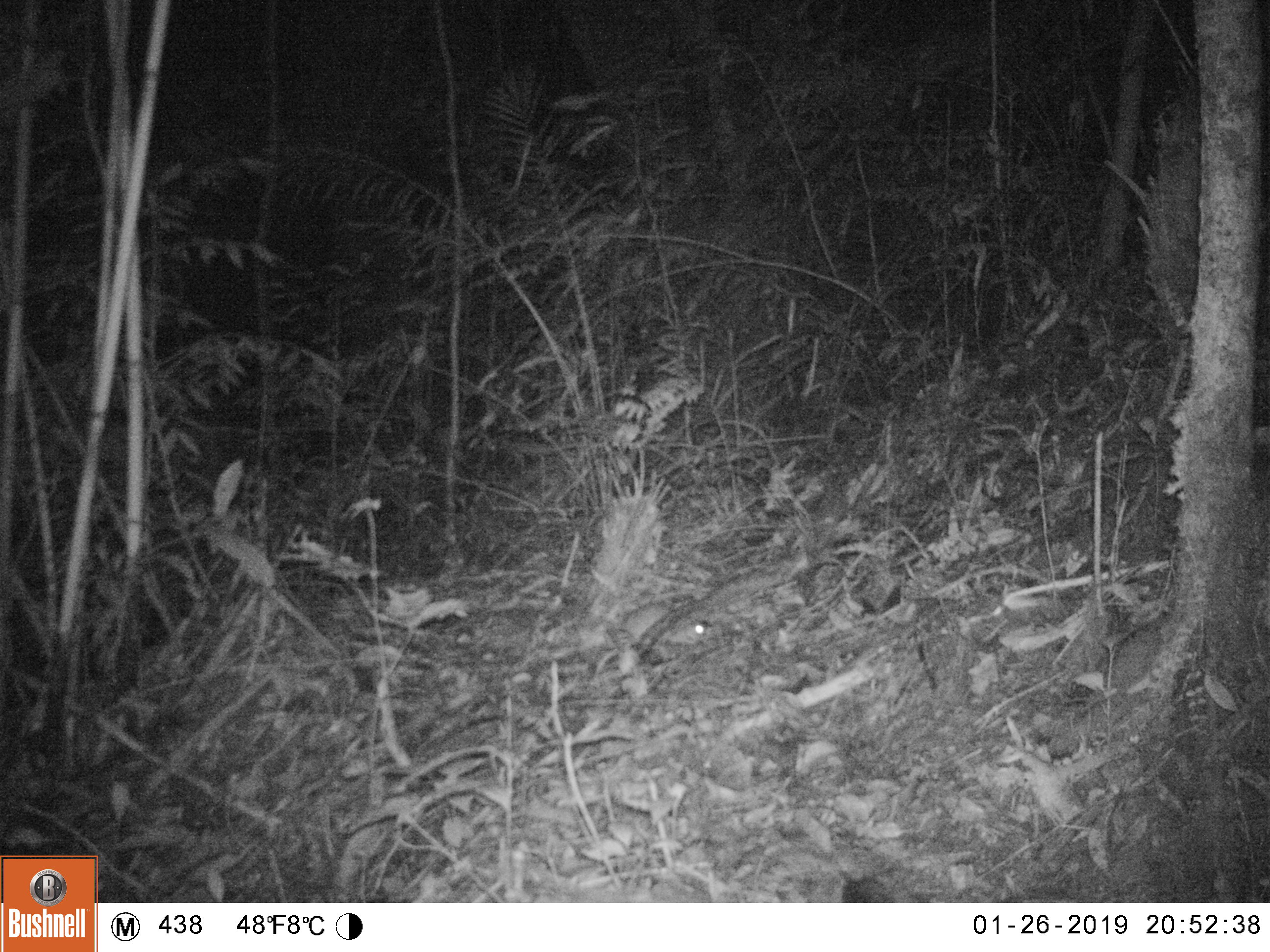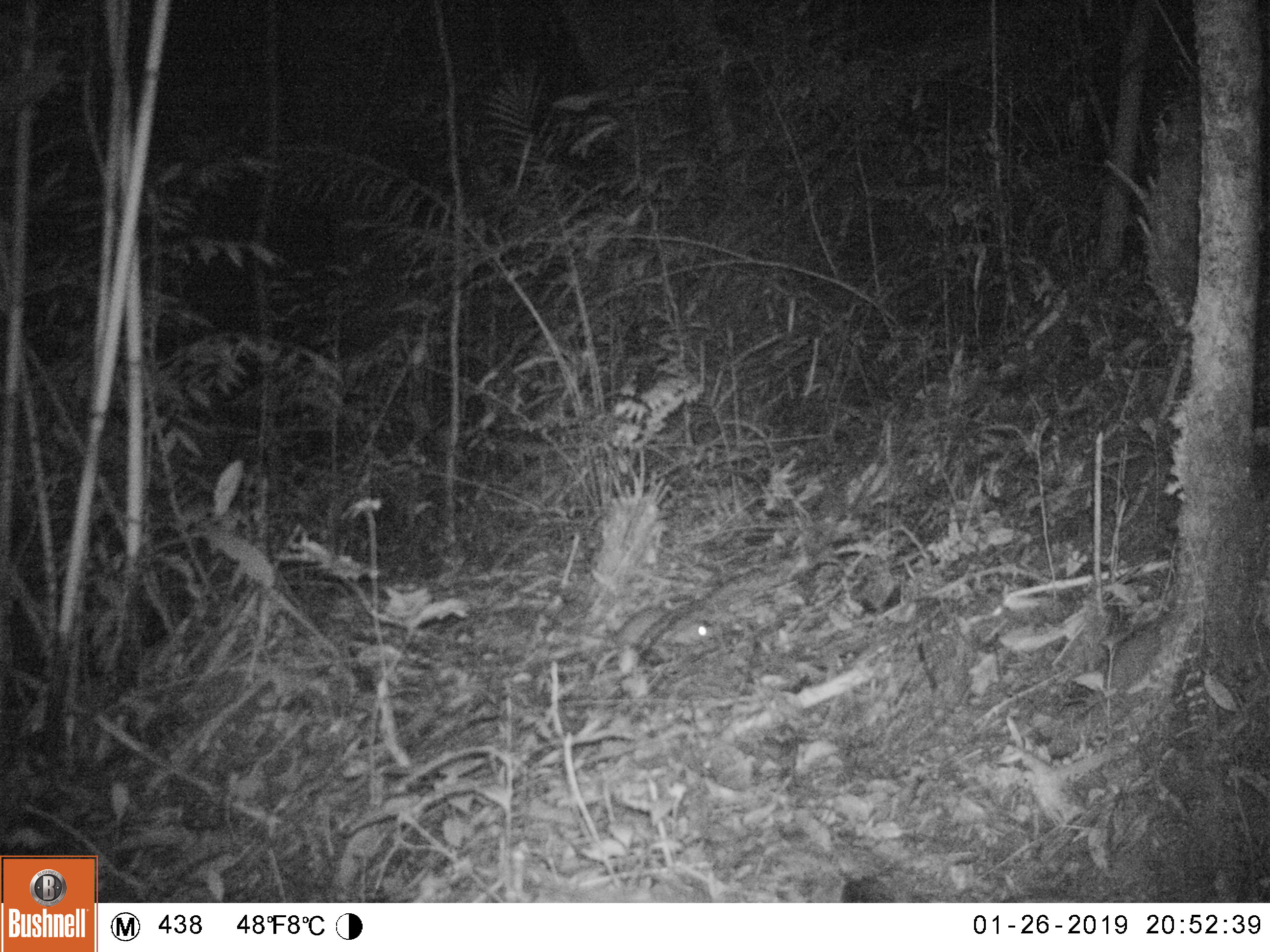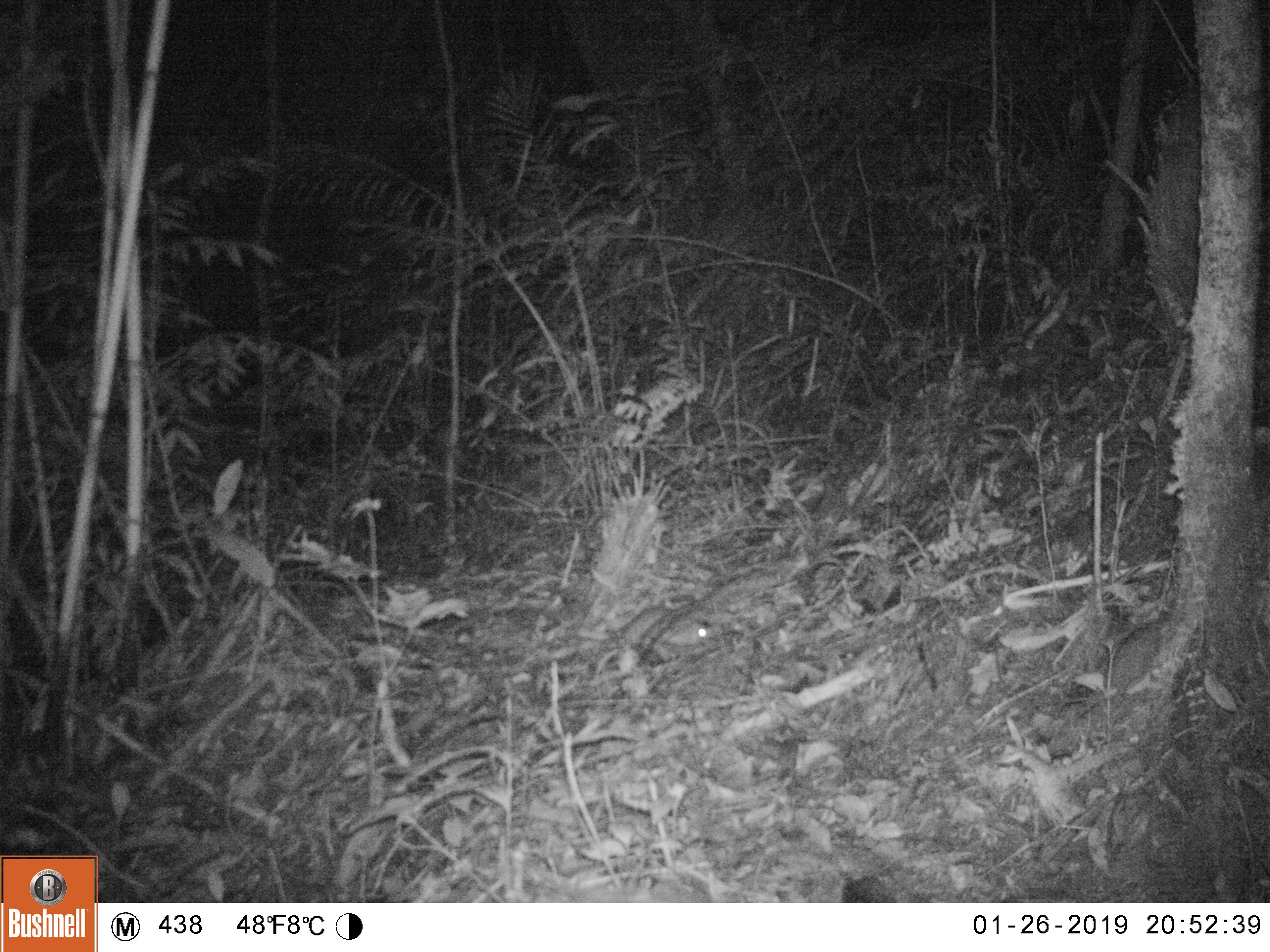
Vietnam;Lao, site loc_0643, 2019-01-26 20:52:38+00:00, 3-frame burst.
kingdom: Animalia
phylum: Chordata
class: Mammalia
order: Rodentia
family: Muridae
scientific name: Muridae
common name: old-world mice and rats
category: unidentified murid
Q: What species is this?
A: Unidentified murid (old-world mice and rats) (Muridae).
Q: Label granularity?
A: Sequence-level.